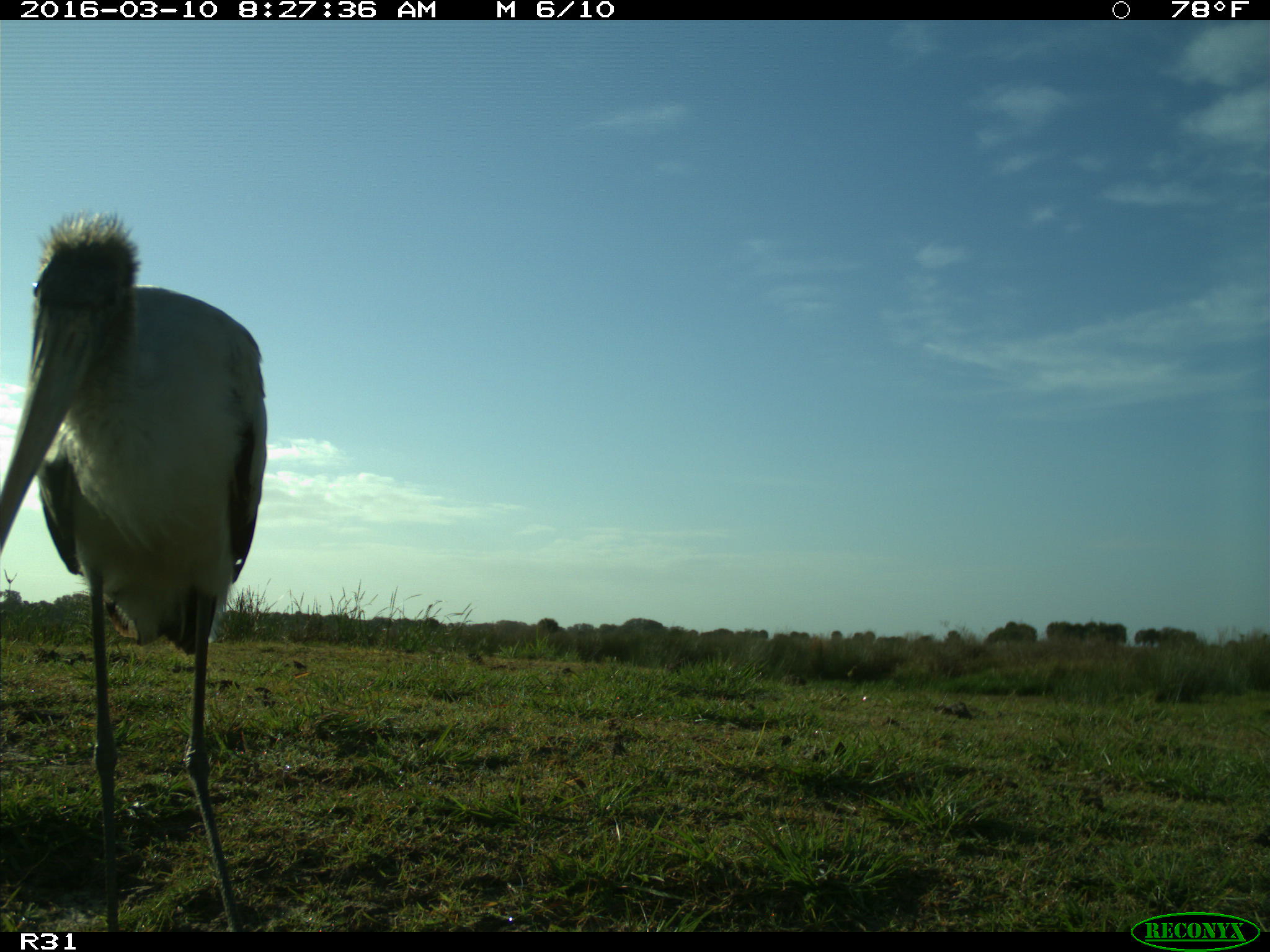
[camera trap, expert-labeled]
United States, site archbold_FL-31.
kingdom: Animalia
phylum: Chordata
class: Aves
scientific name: Aves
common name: birds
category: unidentified bird